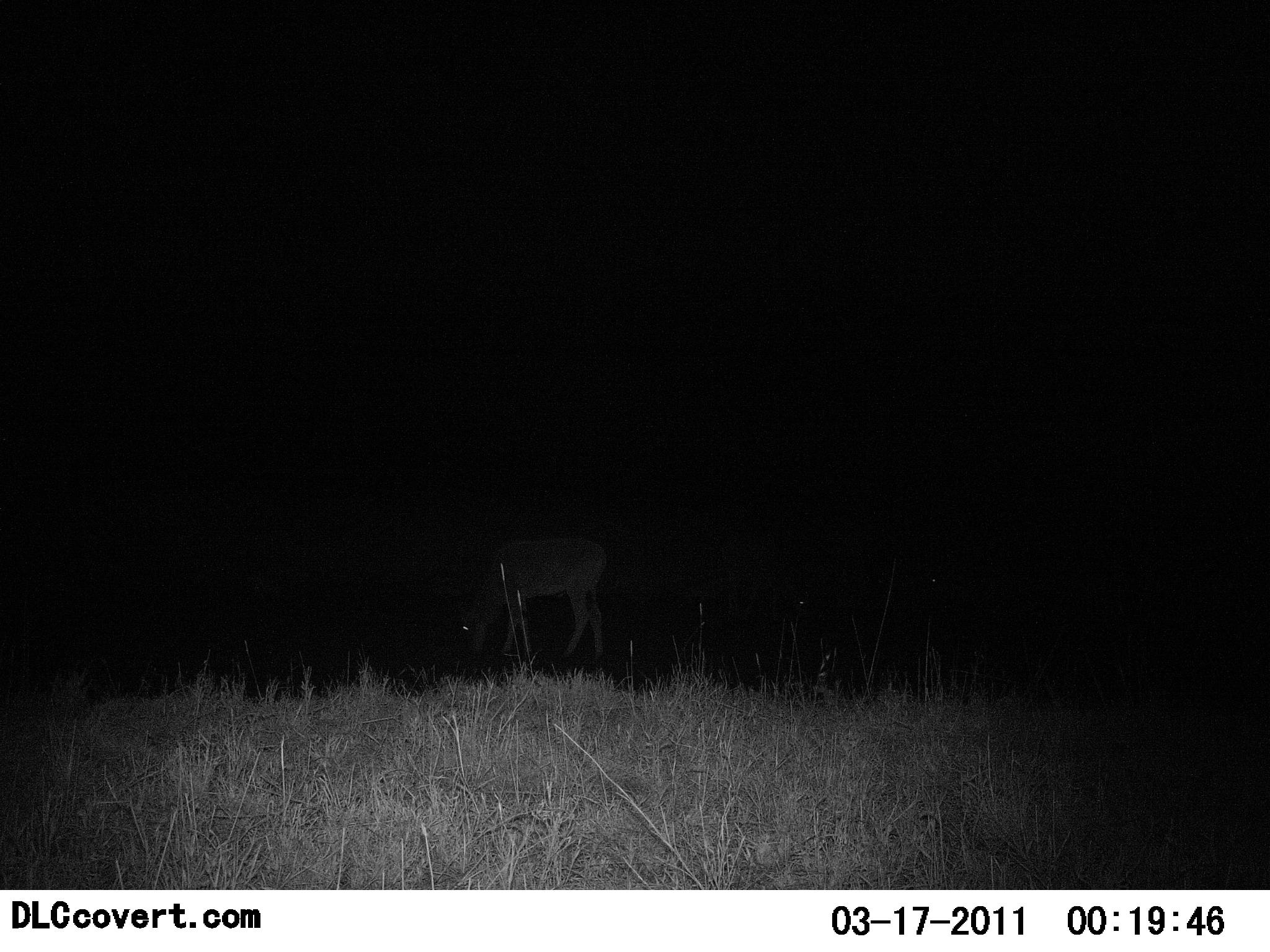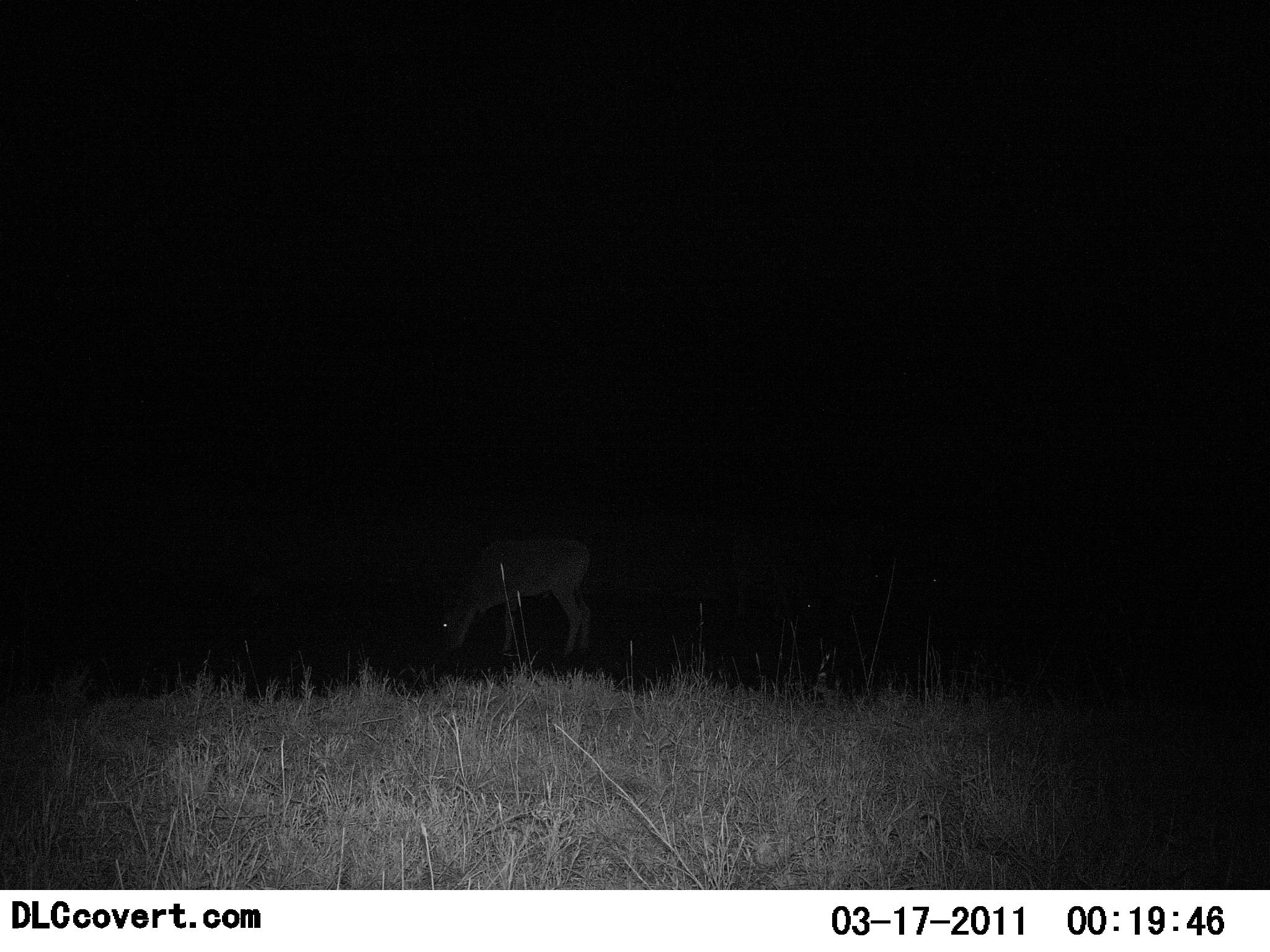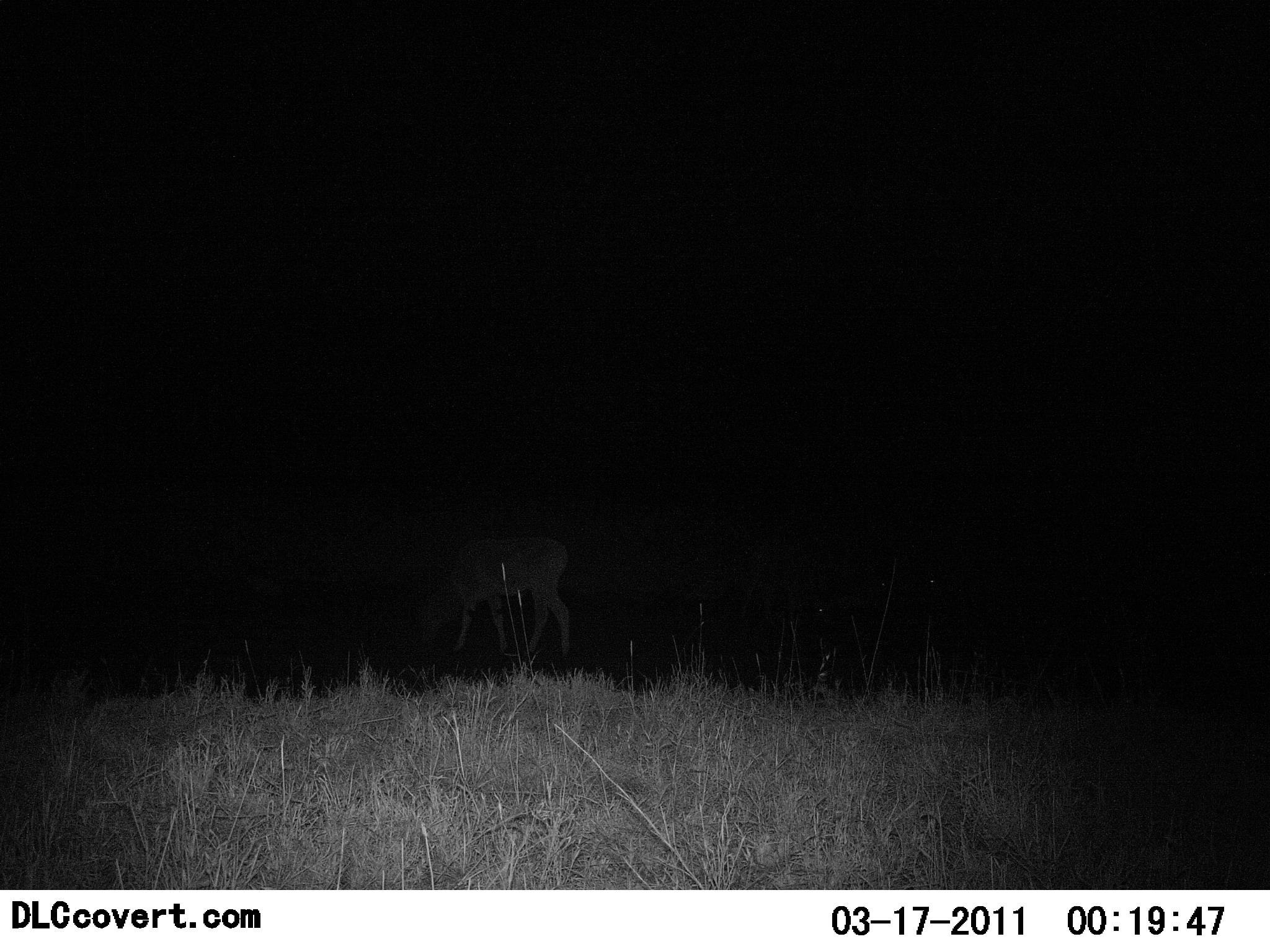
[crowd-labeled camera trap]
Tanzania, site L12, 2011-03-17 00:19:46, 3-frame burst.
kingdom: Animalia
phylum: Chordata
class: Mammalia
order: Artiodactyla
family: Bovidae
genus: Redunca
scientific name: Redunca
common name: reedbuck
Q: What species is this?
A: Reedbuck (Redunca).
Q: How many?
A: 1.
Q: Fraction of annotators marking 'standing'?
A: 67%.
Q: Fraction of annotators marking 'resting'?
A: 0%.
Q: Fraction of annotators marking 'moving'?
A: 33%.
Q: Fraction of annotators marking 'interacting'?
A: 0%.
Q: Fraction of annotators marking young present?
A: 0%.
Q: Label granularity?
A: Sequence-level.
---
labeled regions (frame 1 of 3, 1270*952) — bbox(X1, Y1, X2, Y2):
animal: bbox(459, 528, 610, 669)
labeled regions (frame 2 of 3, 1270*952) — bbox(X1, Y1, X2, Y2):
animal: bbox(438, 535, 594, 664)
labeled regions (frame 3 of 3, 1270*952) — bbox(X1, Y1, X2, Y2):
animal: bbox(418, 533, 574, 662)